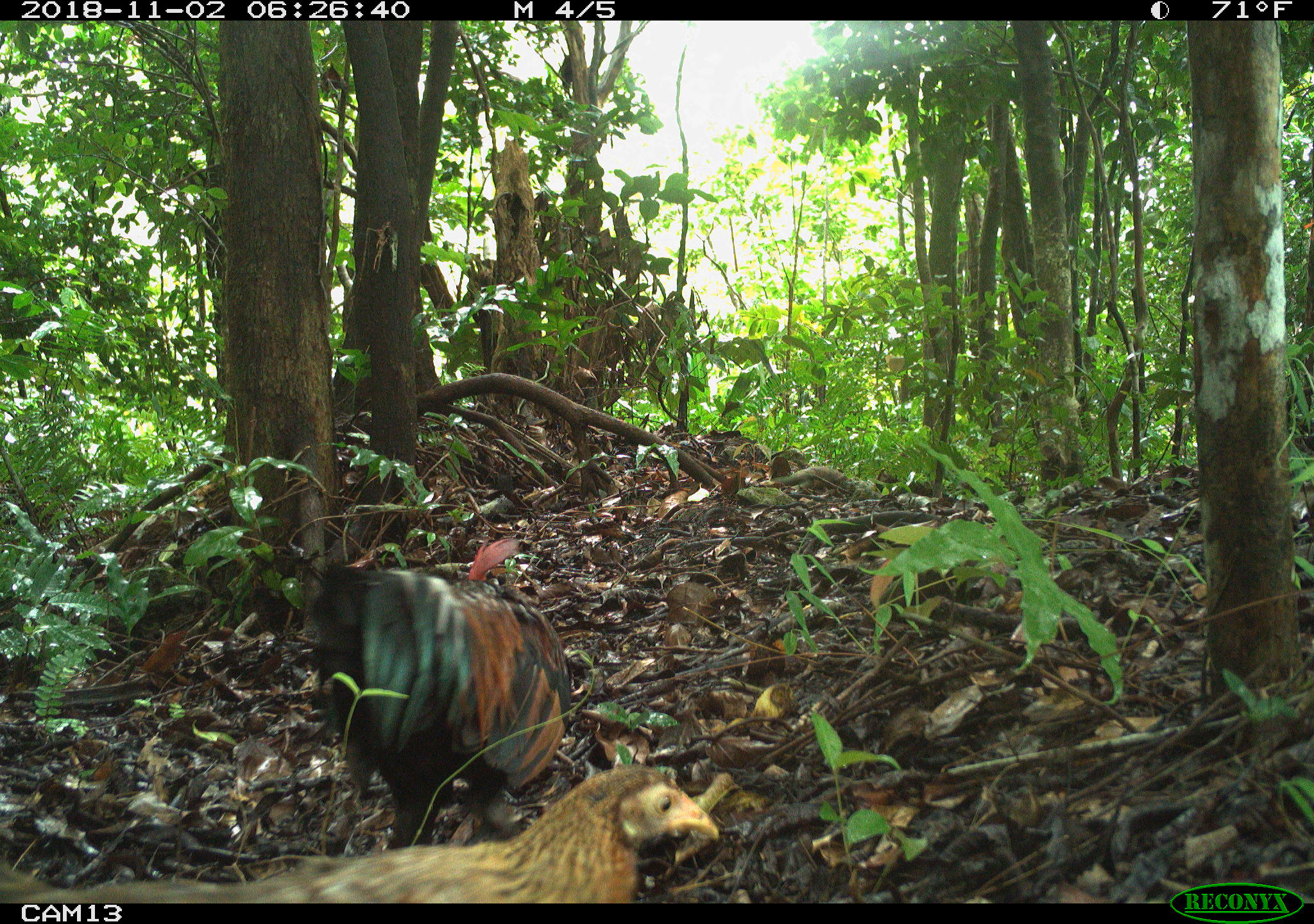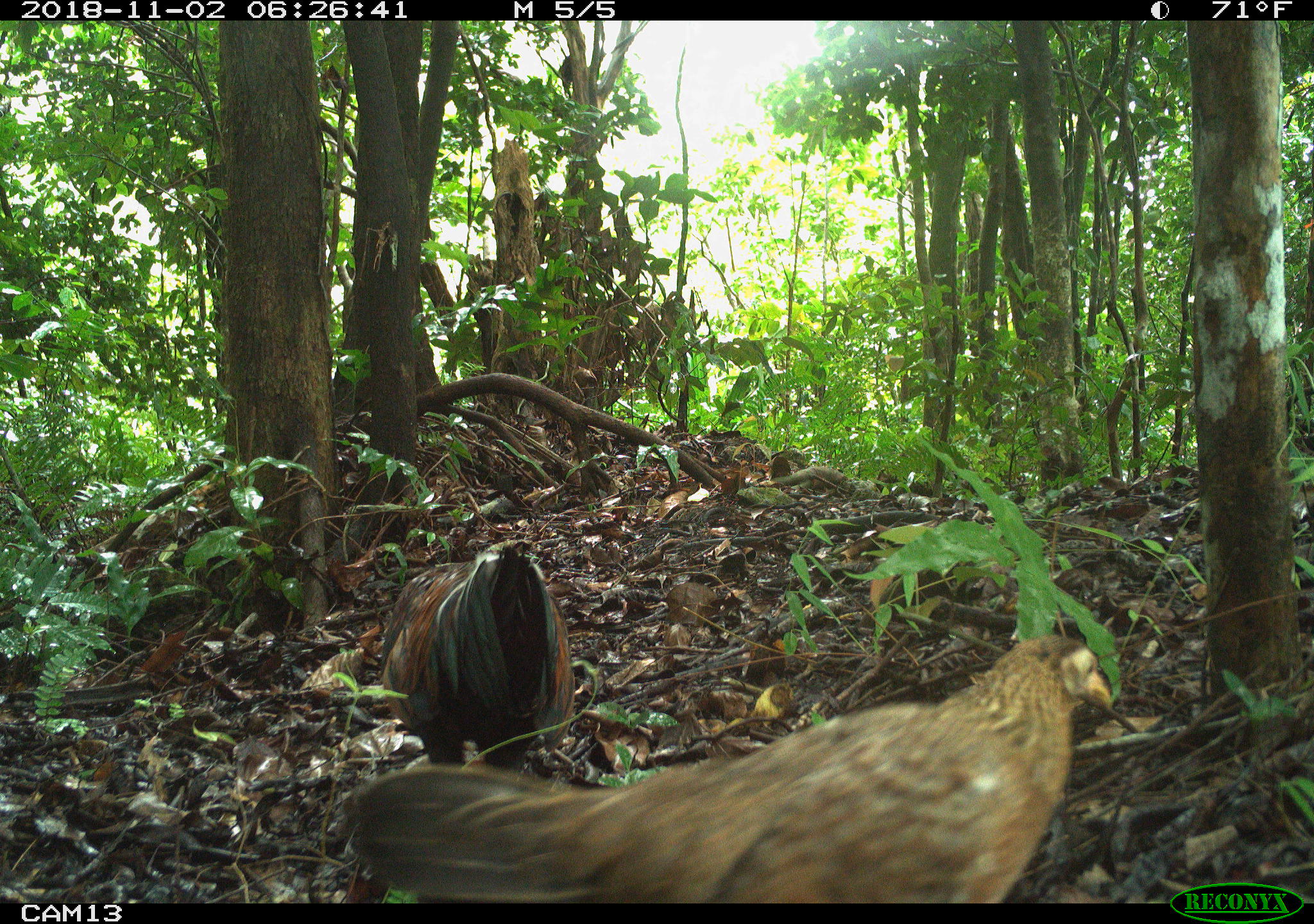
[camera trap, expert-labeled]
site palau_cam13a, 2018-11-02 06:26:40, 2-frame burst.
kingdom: Animalia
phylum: Chordata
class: Aves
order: Galliformes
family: Phasianidae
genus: Gallus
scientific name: Gallus gallus domesticus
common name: domestic chicken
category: chicken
Chicken (domestic chicken) (Gallus gallus domesticus).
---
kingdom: Animalia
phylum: Chordata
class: Aves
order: Galliformes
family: Phasianidae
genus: Gallus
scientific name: Gallus gallus domesticus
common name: rooster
Rooster (Gallus gallus domesticus).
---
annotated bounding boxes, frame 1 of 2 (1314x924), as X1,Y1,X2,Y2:
chicken: 33,764,711,901
rooster: 311,535,572,853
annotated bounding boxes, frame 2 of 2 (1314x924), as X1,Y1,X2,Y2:
chicken: 343,632,1118,902
rooster: 373,537,585,781